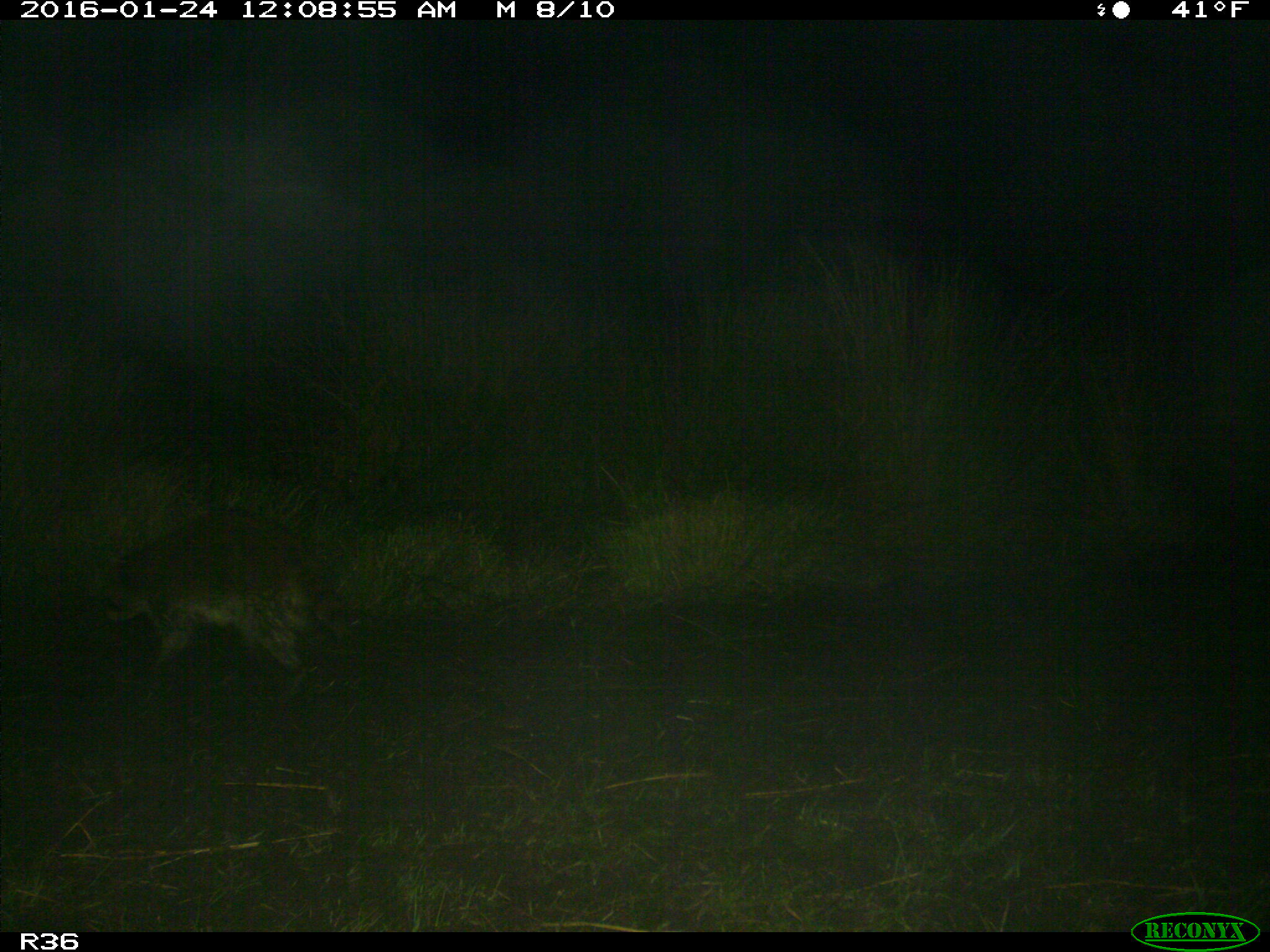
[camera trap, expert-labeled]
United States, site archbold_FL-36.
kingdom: Animalia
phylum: Chordata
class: Mammalia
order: Carnivora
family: Procyonidae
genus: Procyon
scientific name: Procyon lotor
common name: common raccoon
Procyon lotor (common raccoon).